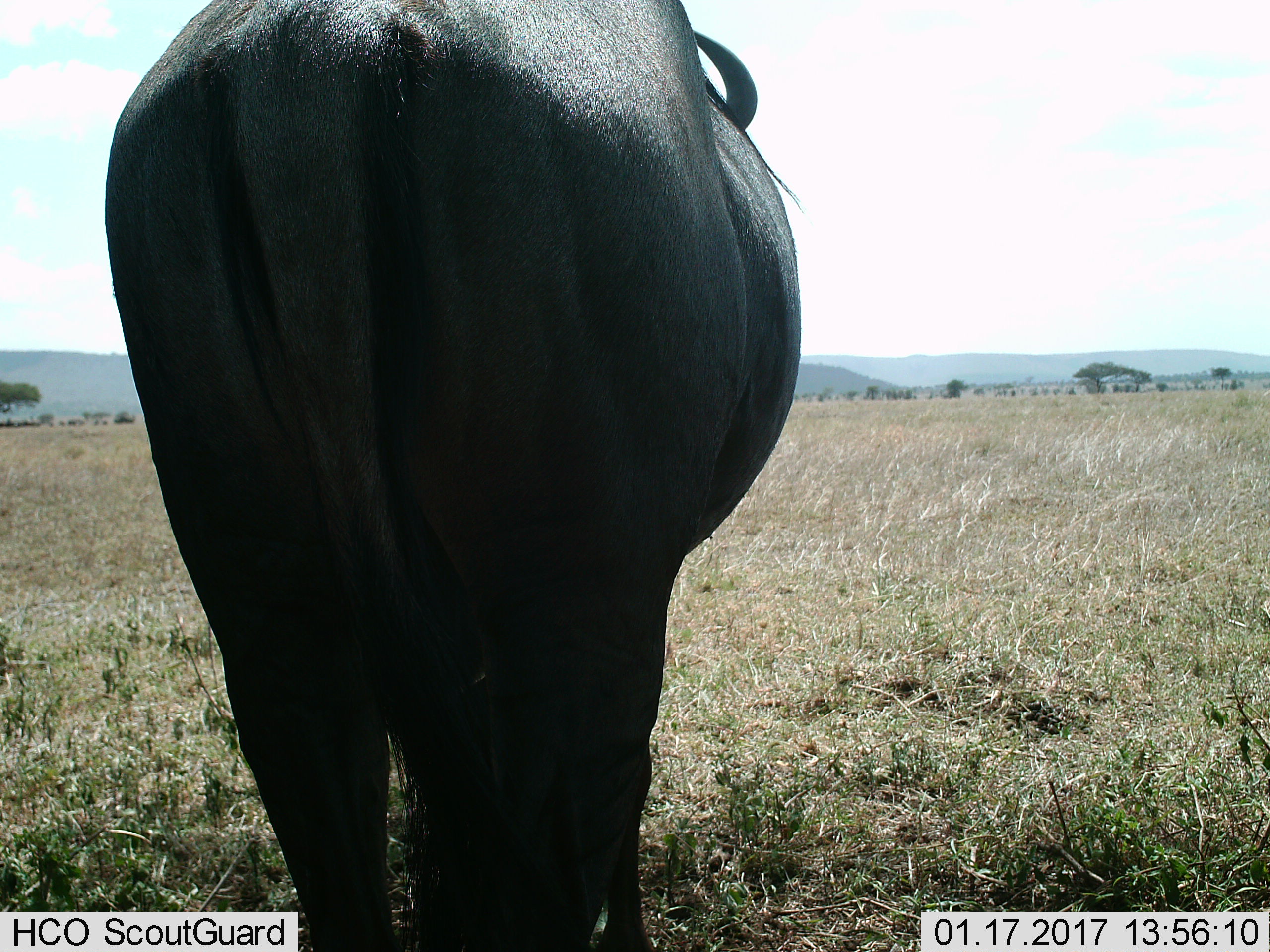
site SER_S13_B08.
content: unidentified animal